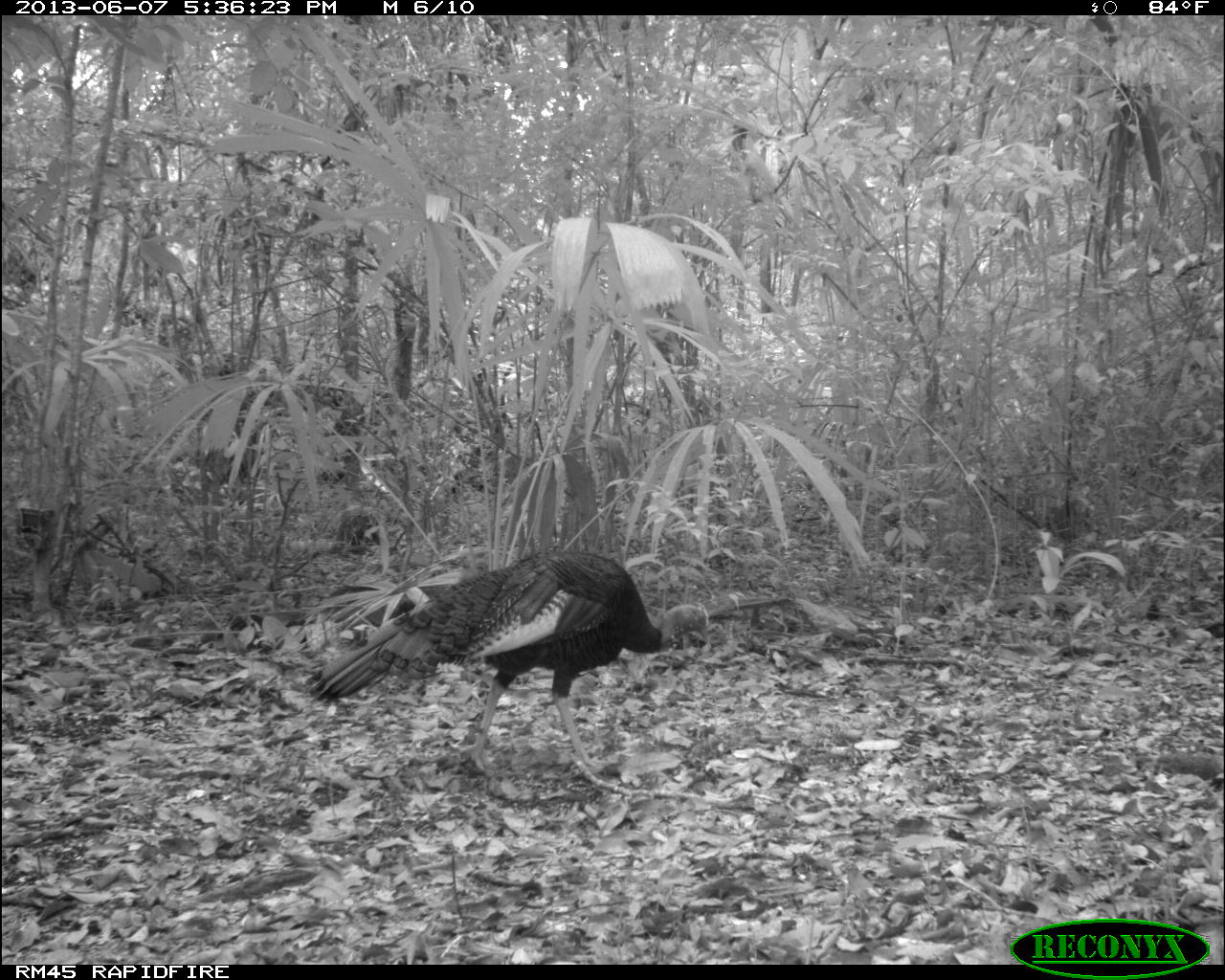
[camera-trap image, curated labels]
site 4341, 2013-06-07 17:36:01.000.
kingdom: Animalia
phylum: Chordata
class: Aves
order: Galliformes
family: Phasianidae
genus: Meleagris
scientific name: Meleagris ocellata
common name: ocellated turkey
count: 1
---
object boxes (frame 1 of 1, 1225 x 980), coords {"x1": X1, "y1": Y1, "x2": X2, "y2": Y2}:
meleagris ocellata: {"x1": 303, "y1": 548, "x2": 711, "y2": 779}